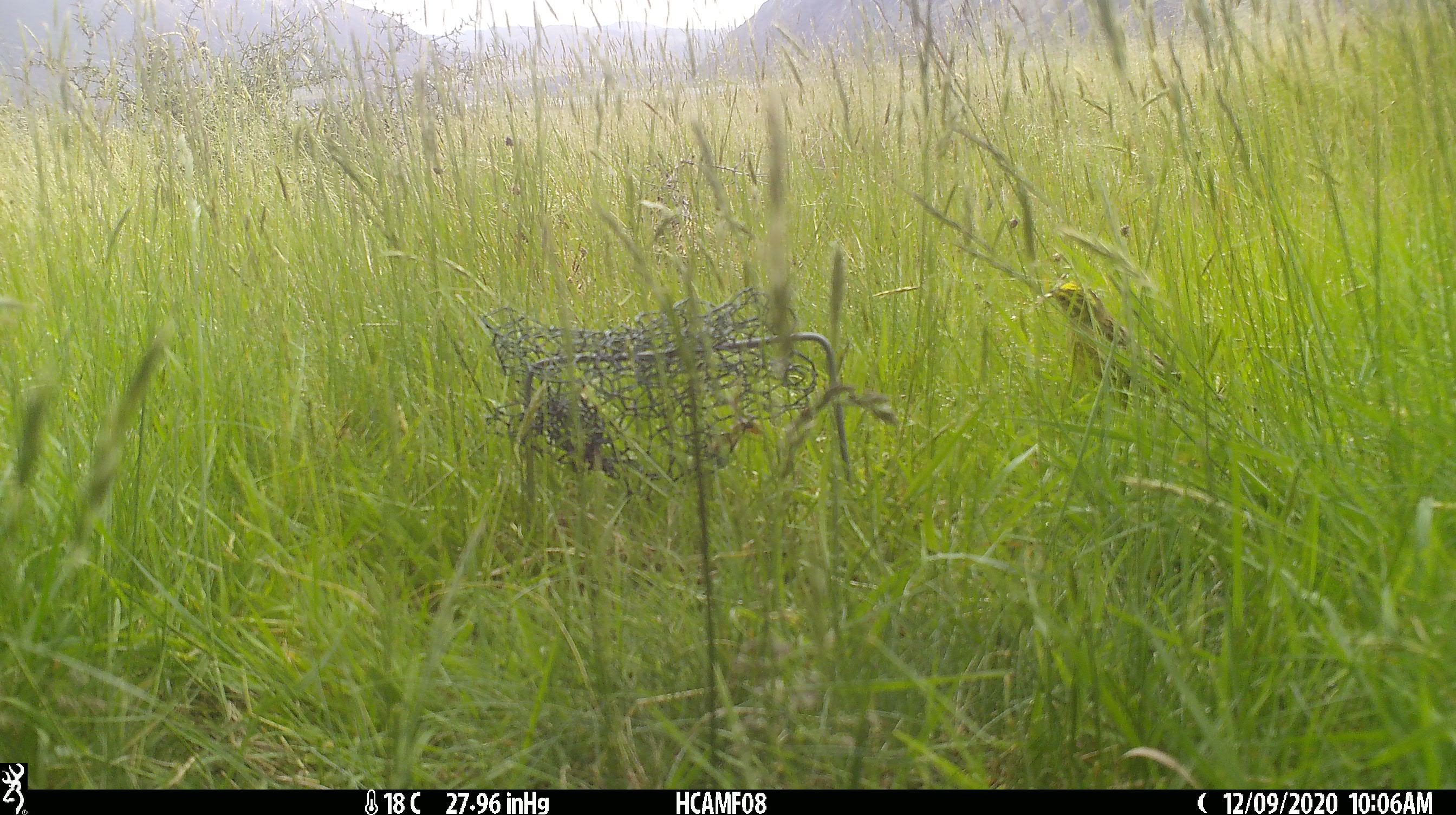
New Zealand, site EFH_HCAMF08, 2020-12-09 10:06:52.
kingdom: Animalia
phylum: Chordata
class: Aves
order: Passeriformes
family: Turdidae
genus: Turdus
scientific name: Turdus philomelos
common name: song thrush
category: thrush